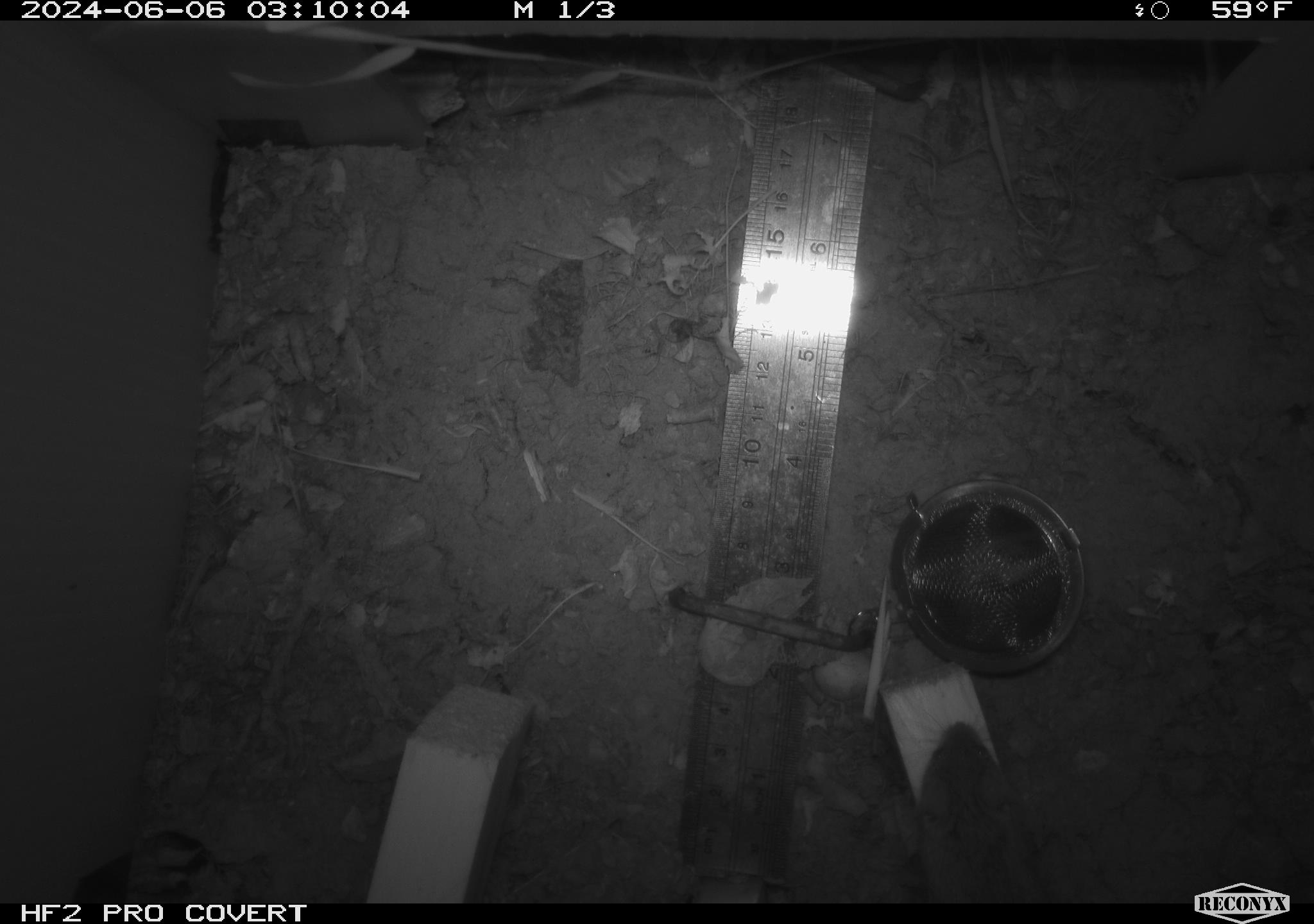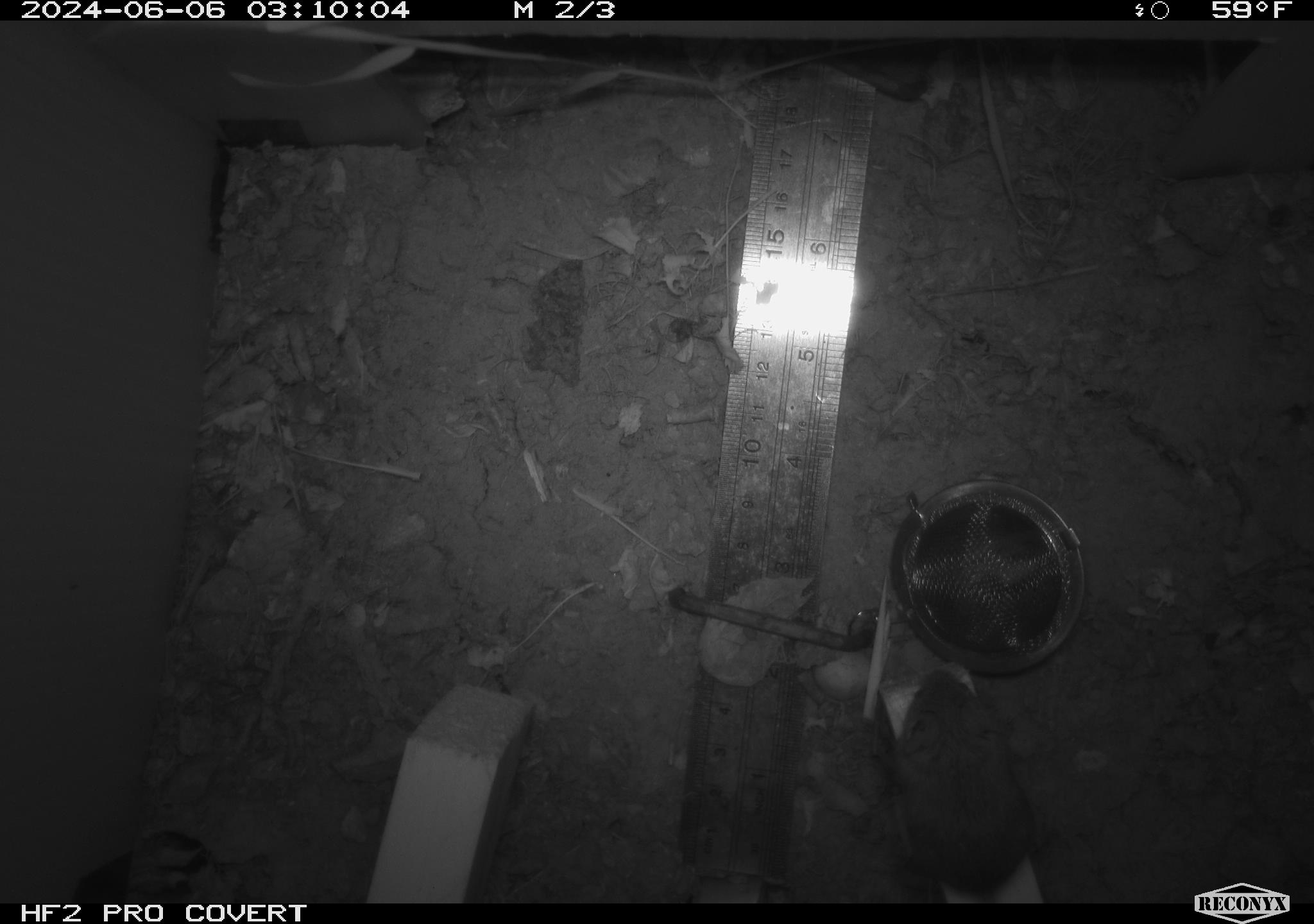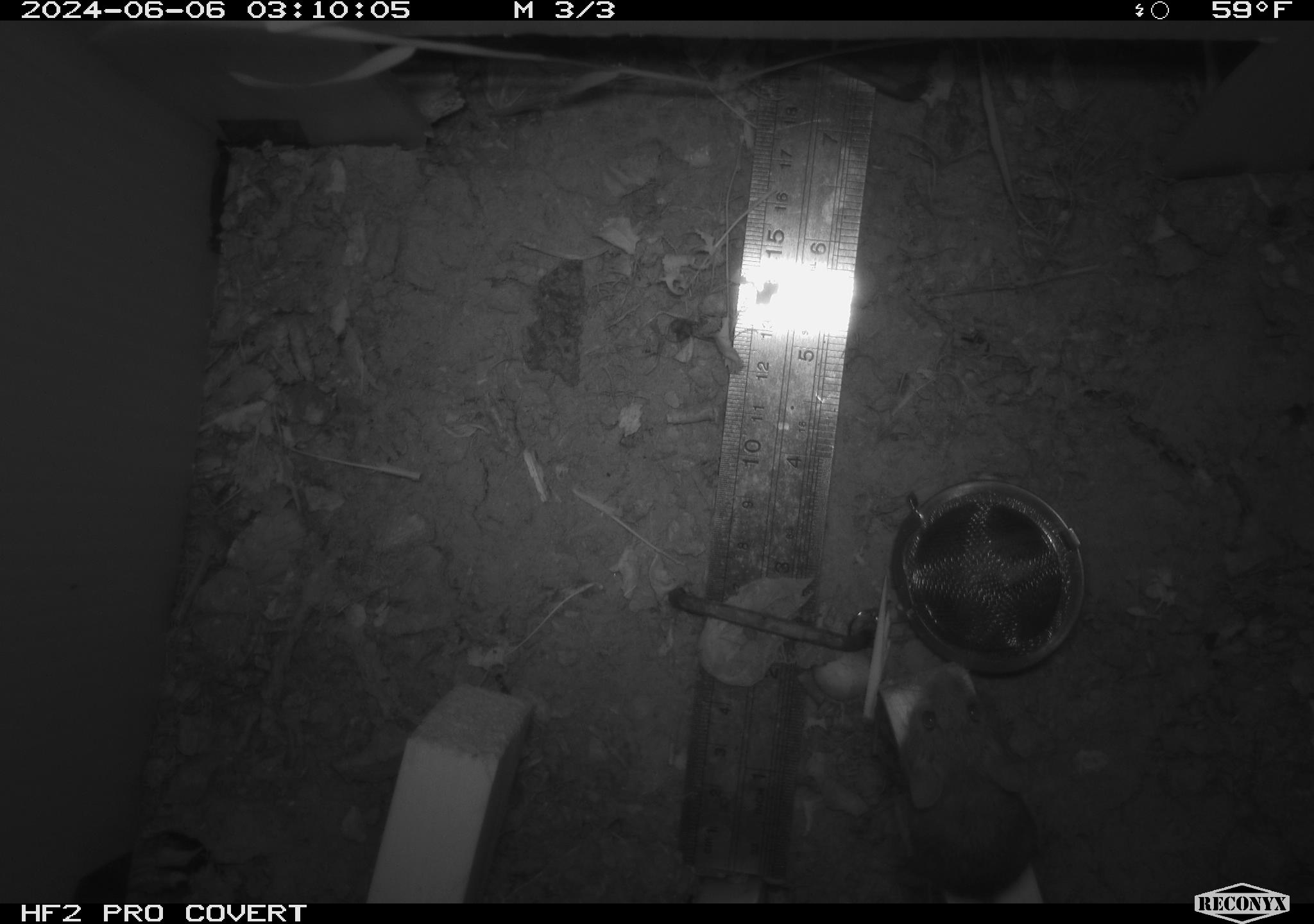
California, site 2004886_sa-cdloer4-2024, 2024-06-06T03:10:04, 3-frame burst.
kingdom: Animalia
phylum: Chordata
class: Mammalia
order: Rodentia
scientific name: Rodentia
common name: rodent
Rodent (Rodentia).